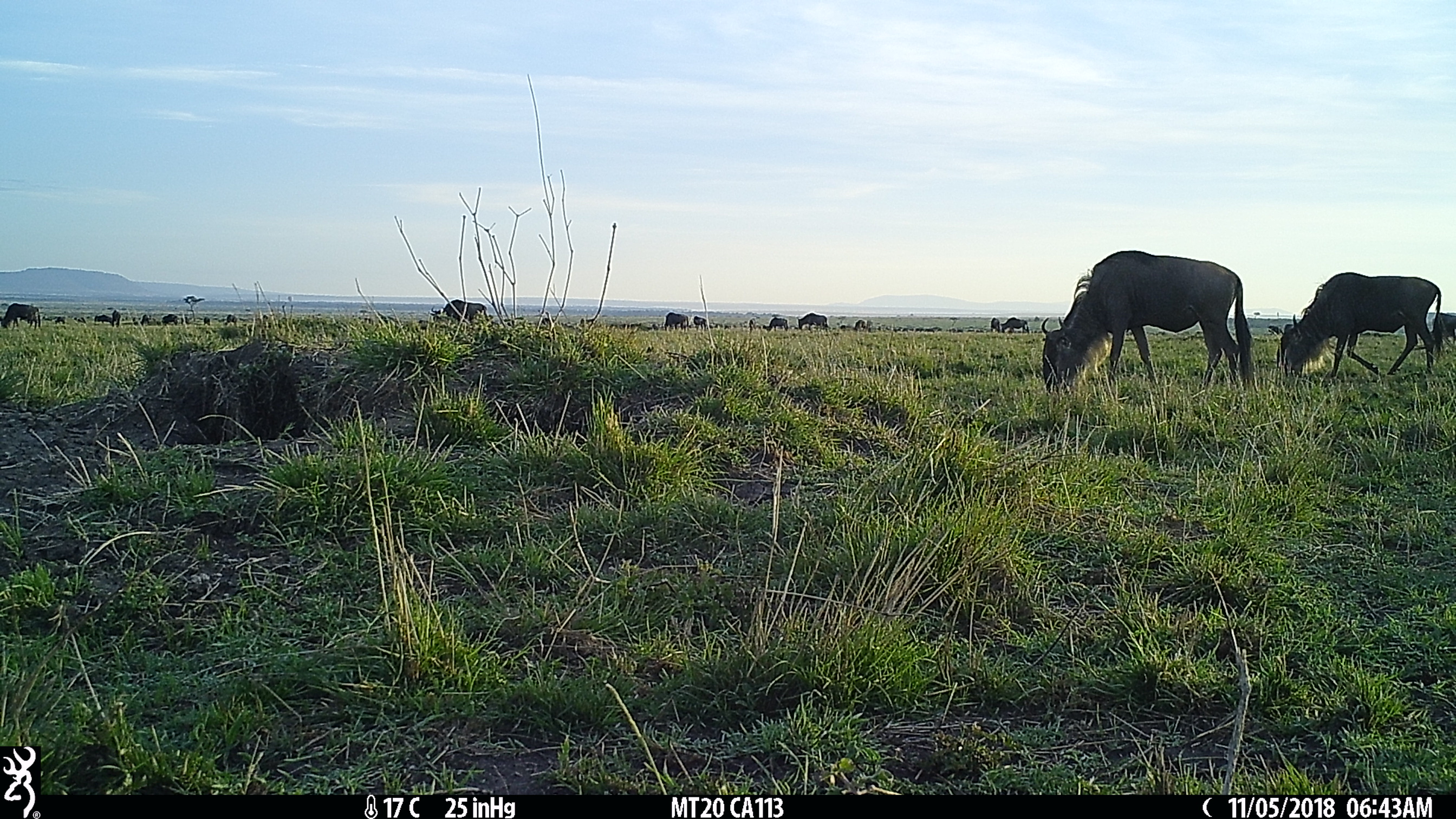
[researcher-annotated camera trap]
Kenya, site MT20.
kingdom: Animalia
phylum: Chordata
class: Mammalia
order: Artiodactyla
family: Bovidae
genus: Connochaetes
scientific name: Connochaetes taurinus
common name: blue wildebeest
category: wildebeest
Wildebeest (blue wildebeest) (Connochaetes taurinus).